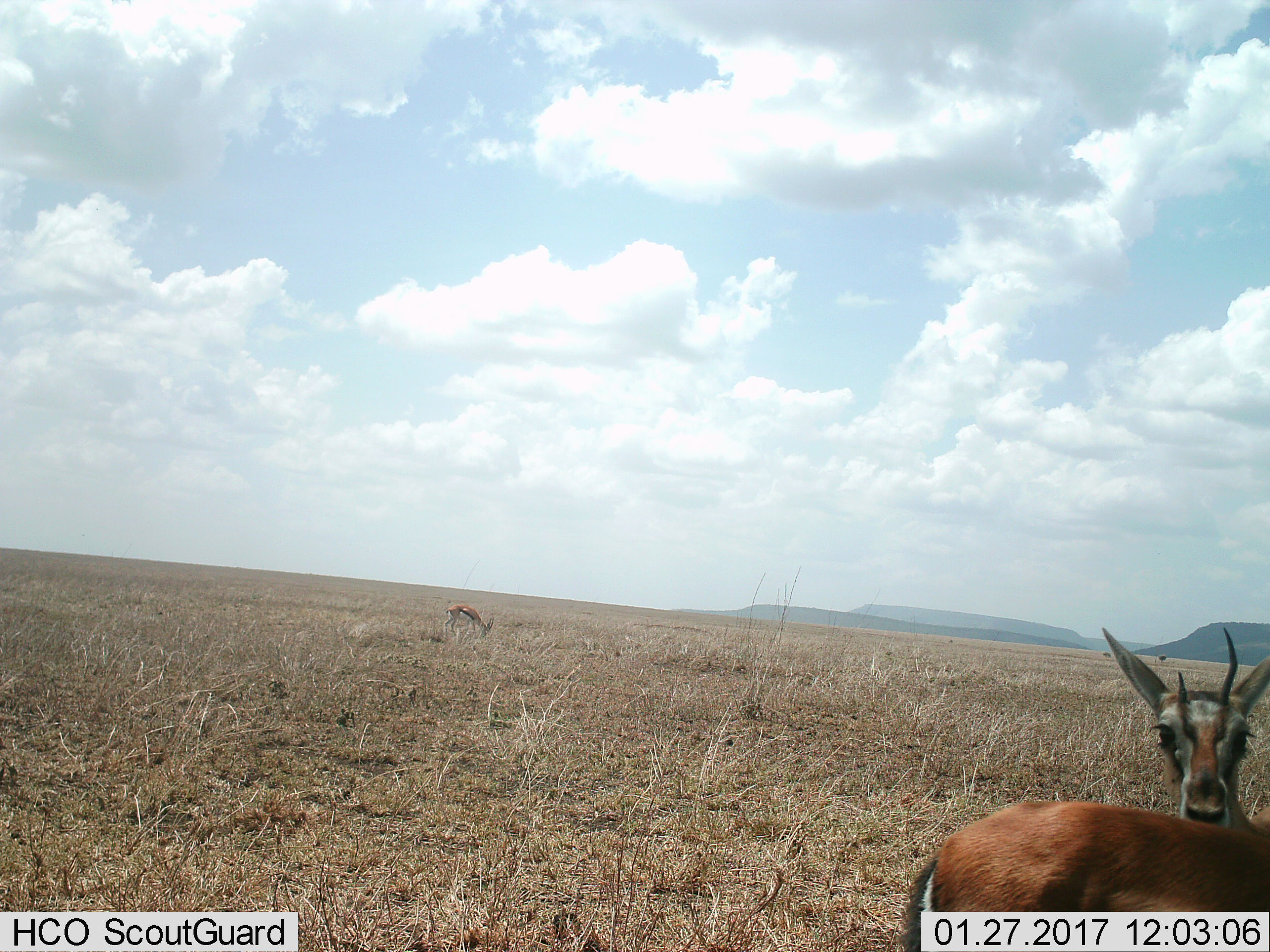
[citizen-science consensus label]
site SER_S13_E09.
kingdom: Animalia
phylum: Chordata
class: Mammalia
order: Artiodactyla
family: Bovidae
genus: Eudorcas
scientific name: Eudorcas thomsonii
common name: thomson's gazelle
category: gazellethomsons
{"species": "gazellethomsons (thomson's gazelle) (Eudorcas thomsonii)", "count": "3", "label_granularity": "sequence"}